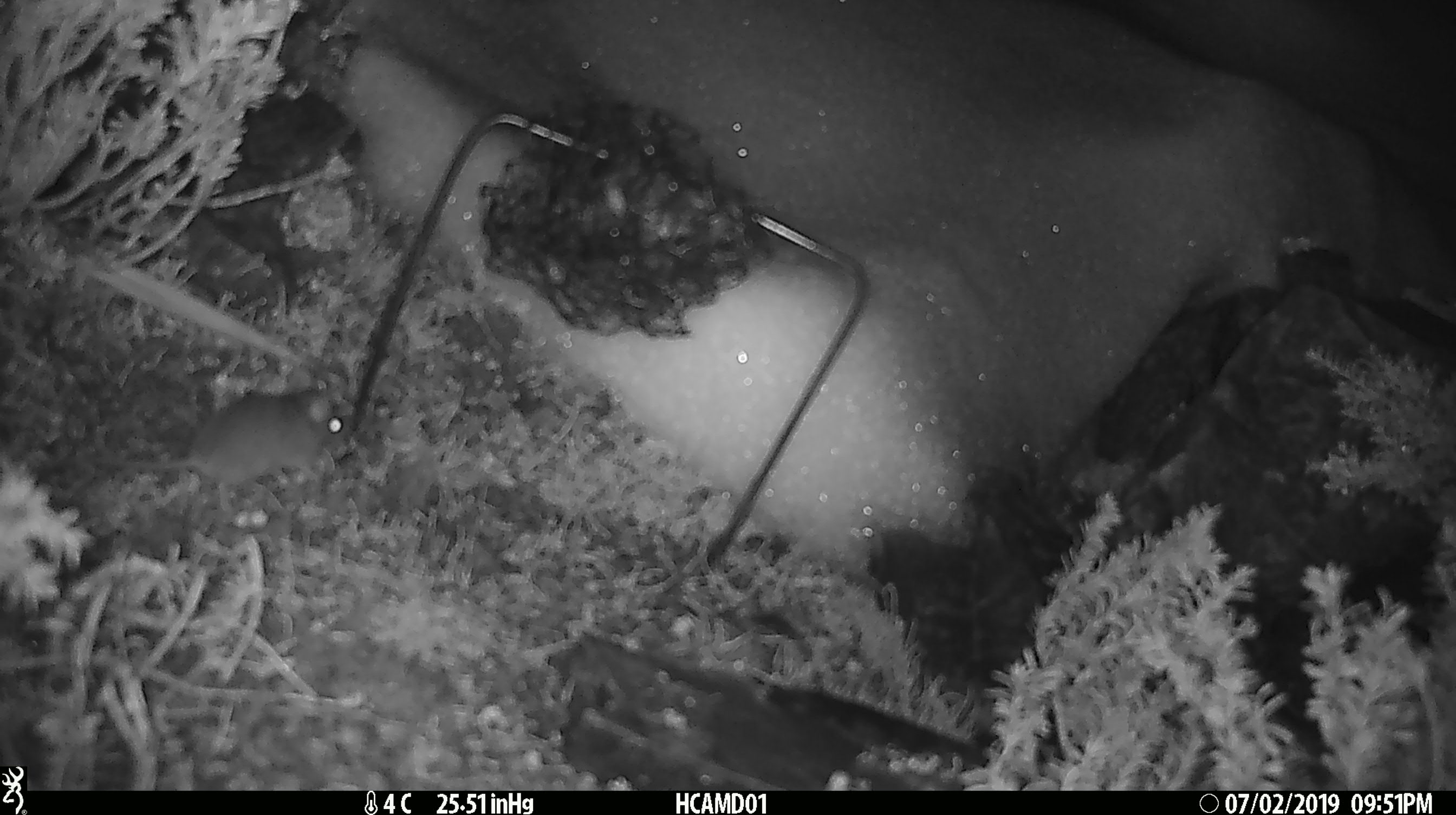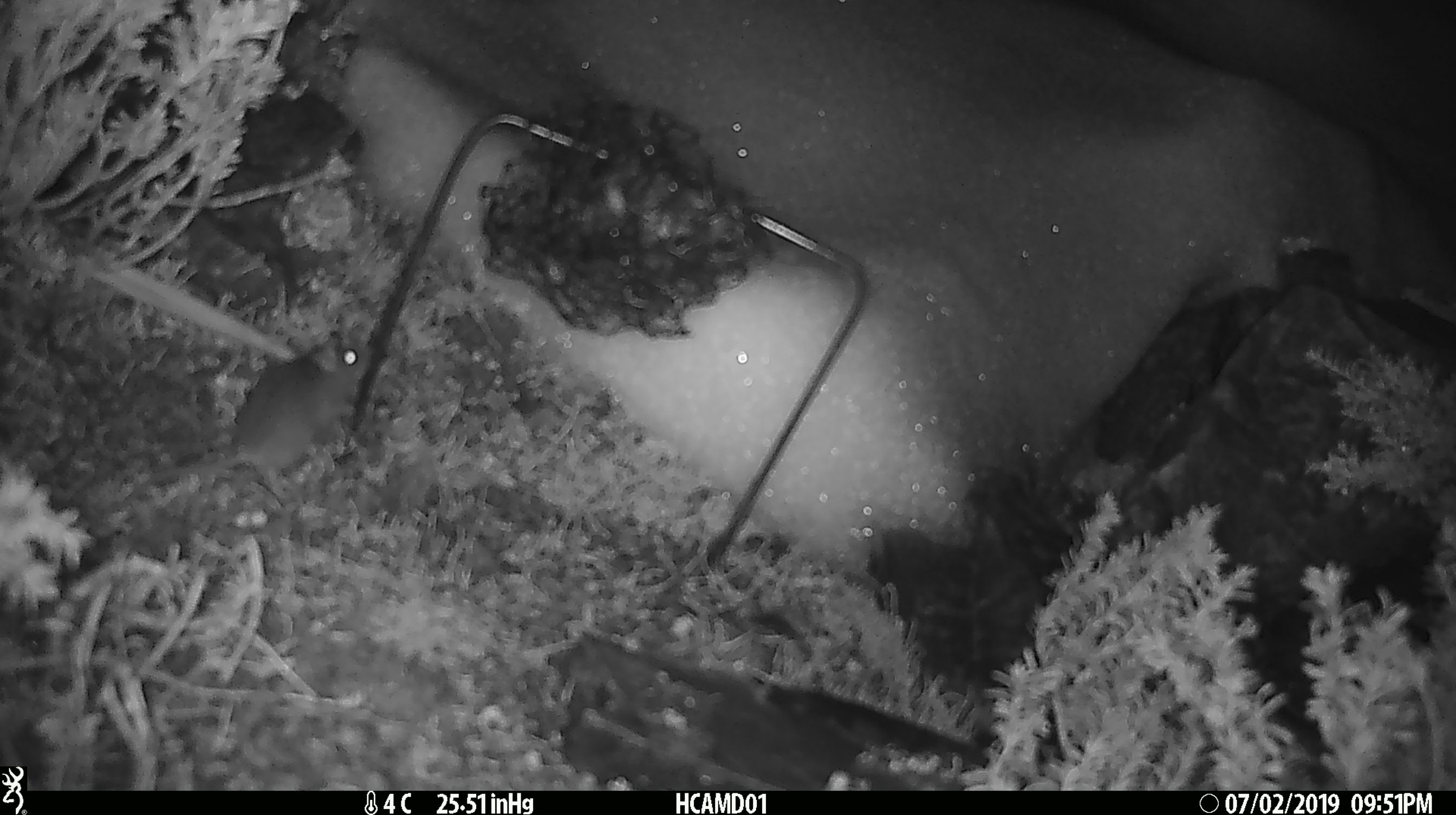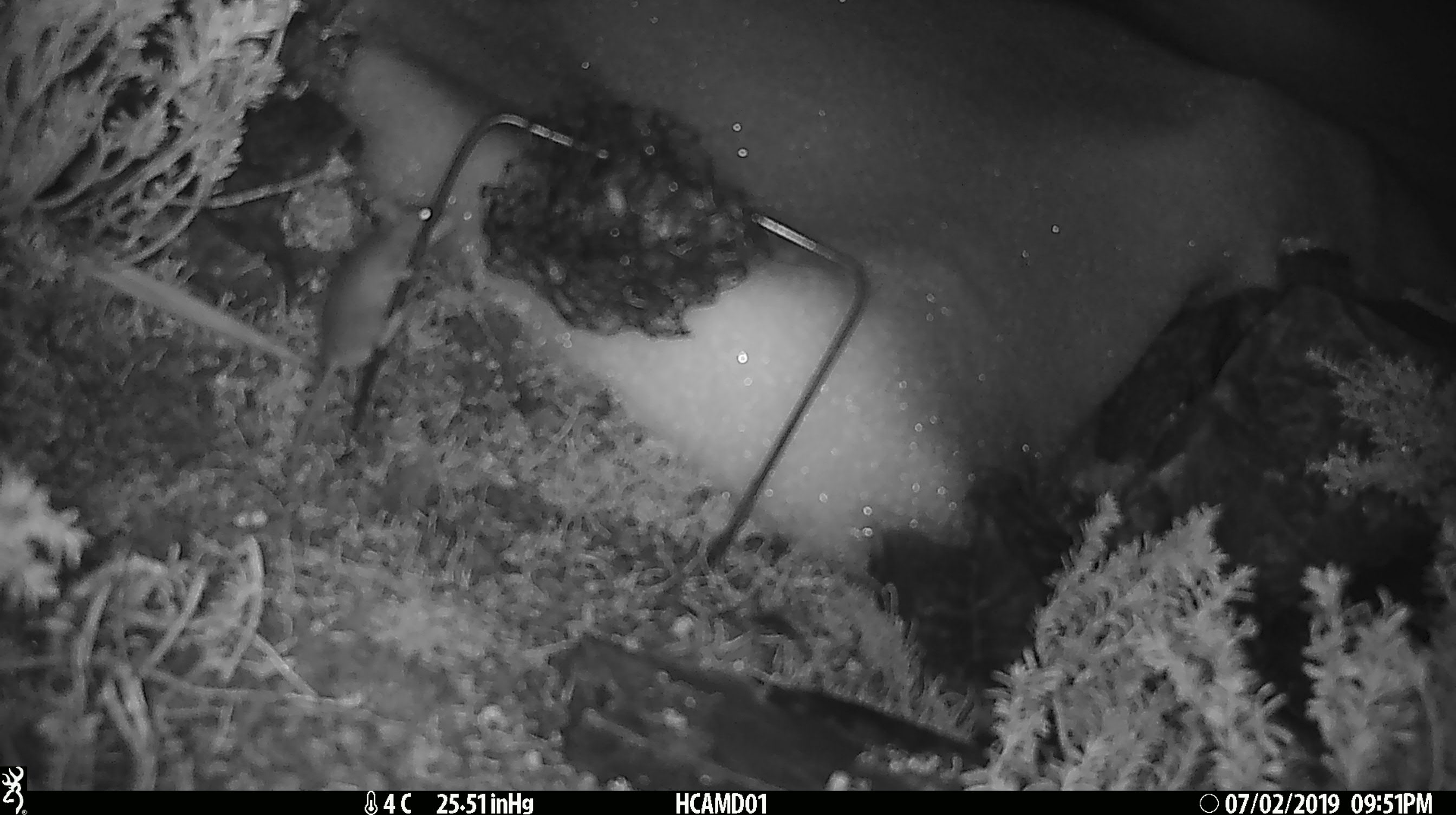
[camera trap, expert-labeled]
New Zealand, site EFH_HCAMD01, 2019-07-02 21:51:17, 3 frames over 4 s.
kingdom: Animalia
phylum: Chordata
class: Mammalia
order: Rodentia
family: Muridae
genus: Mus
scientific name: Mus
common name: mouse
Mouse (Mus).